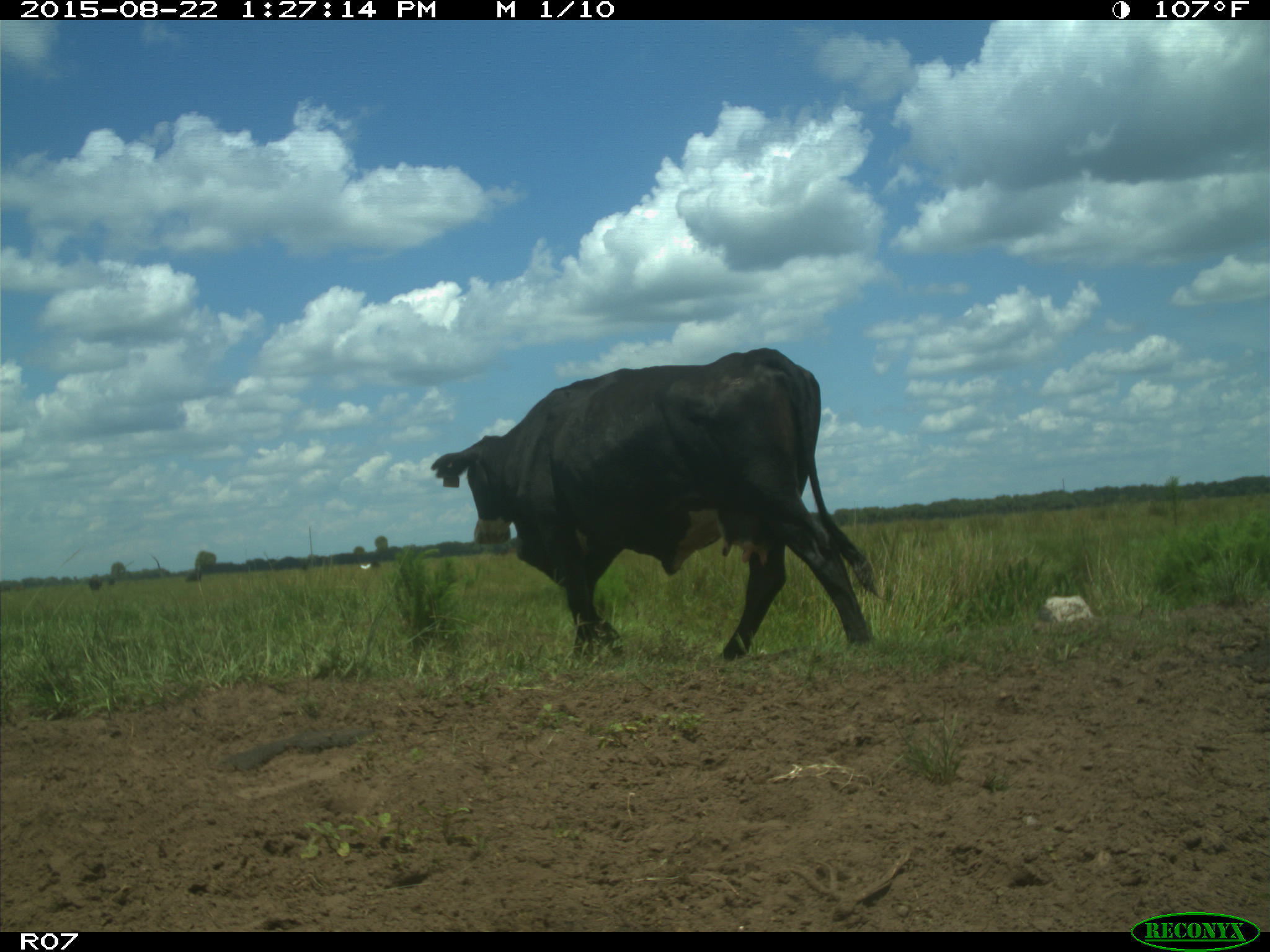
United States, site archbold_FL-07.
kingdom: Animalia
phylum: Chordata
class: Mammalia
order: Artiodactyla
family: Bovidae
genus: Bos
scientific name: Bos taurus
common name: domestic cow